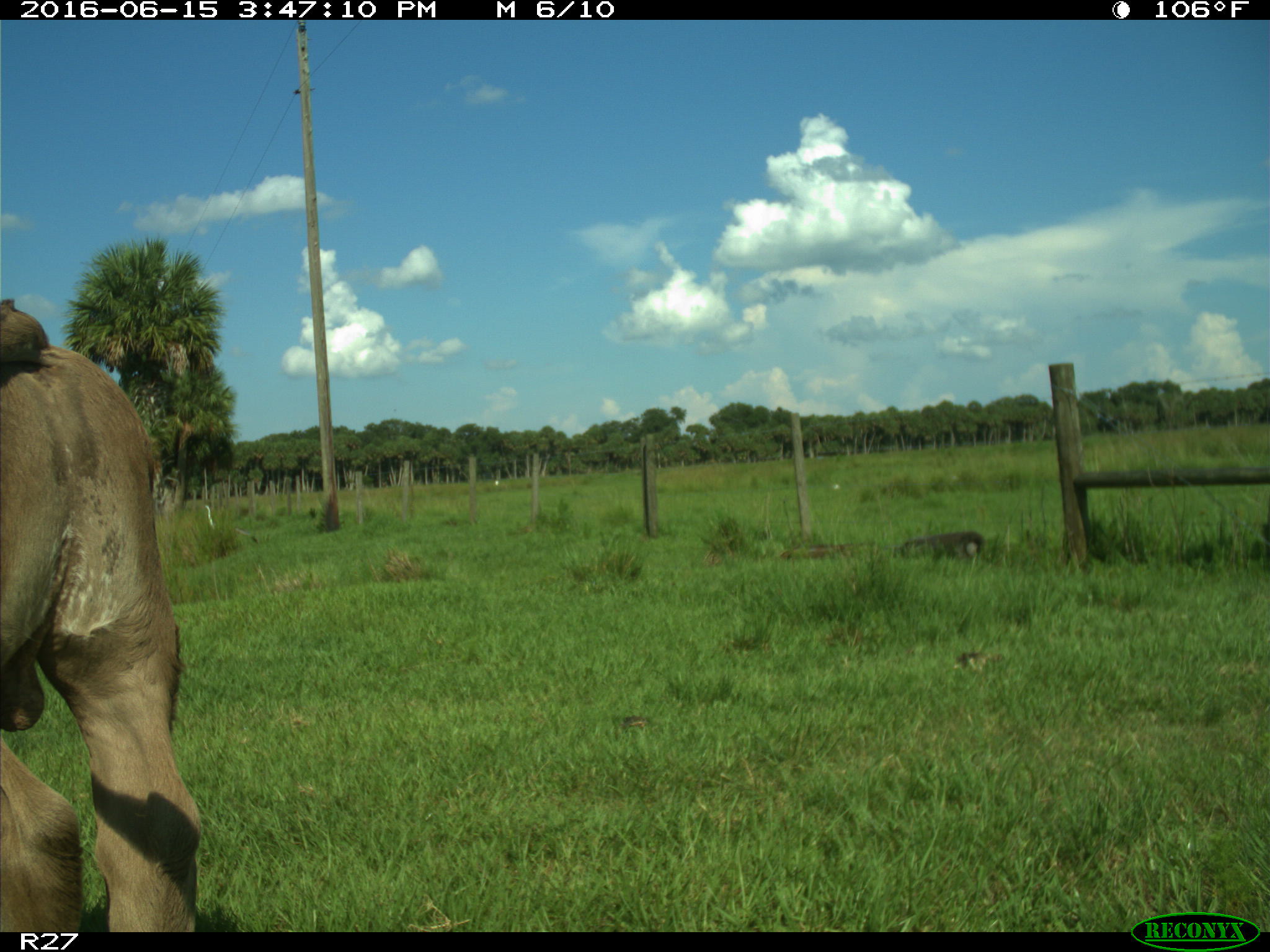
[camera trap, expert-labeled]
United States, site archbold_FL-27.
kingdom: Animalia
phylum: Chordata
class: Mammalia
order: Artiodactyla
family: Bovidae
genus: Bos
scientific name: Bos taurus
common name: domestic cow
Bos taurus (domestic cow).